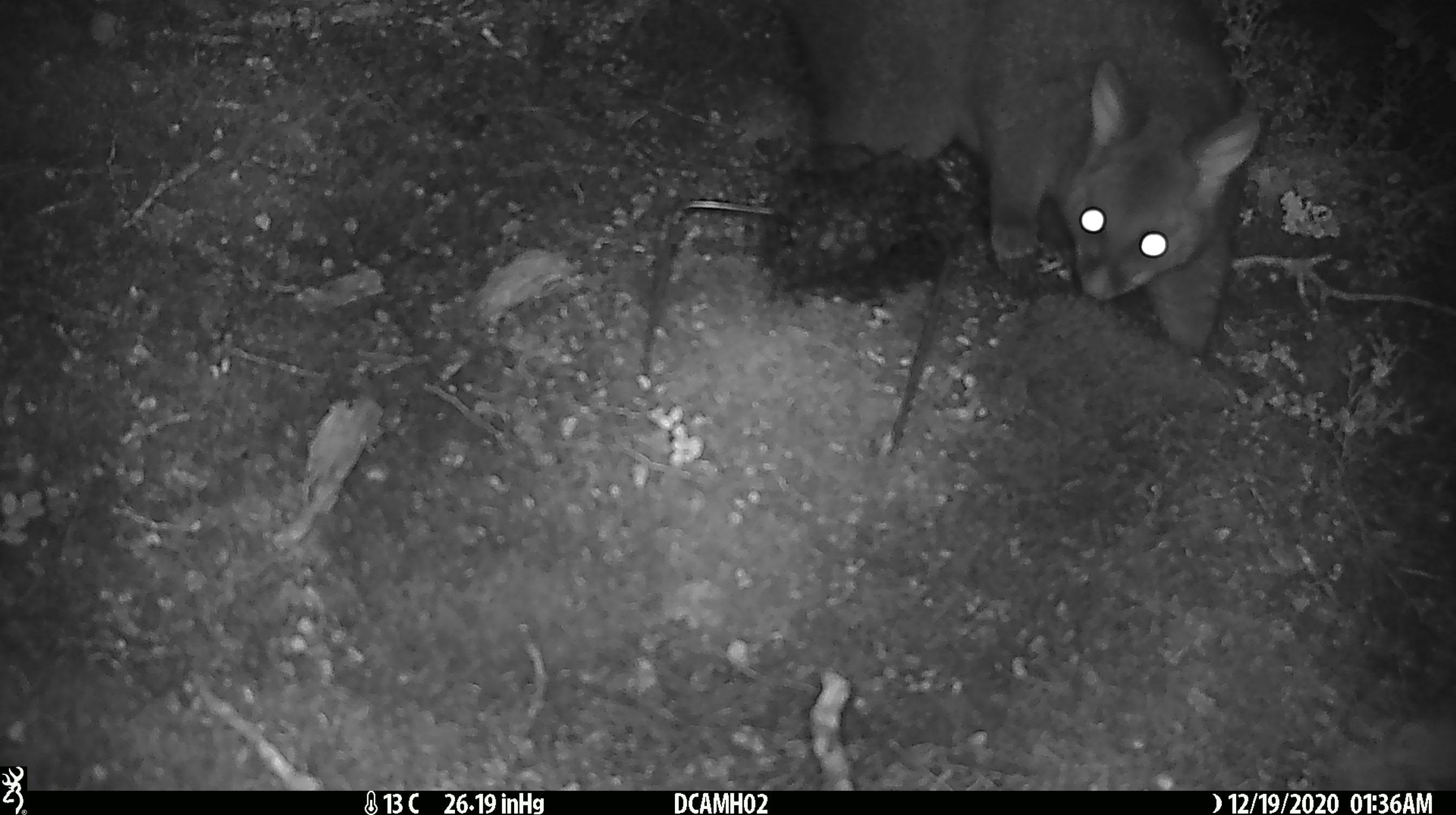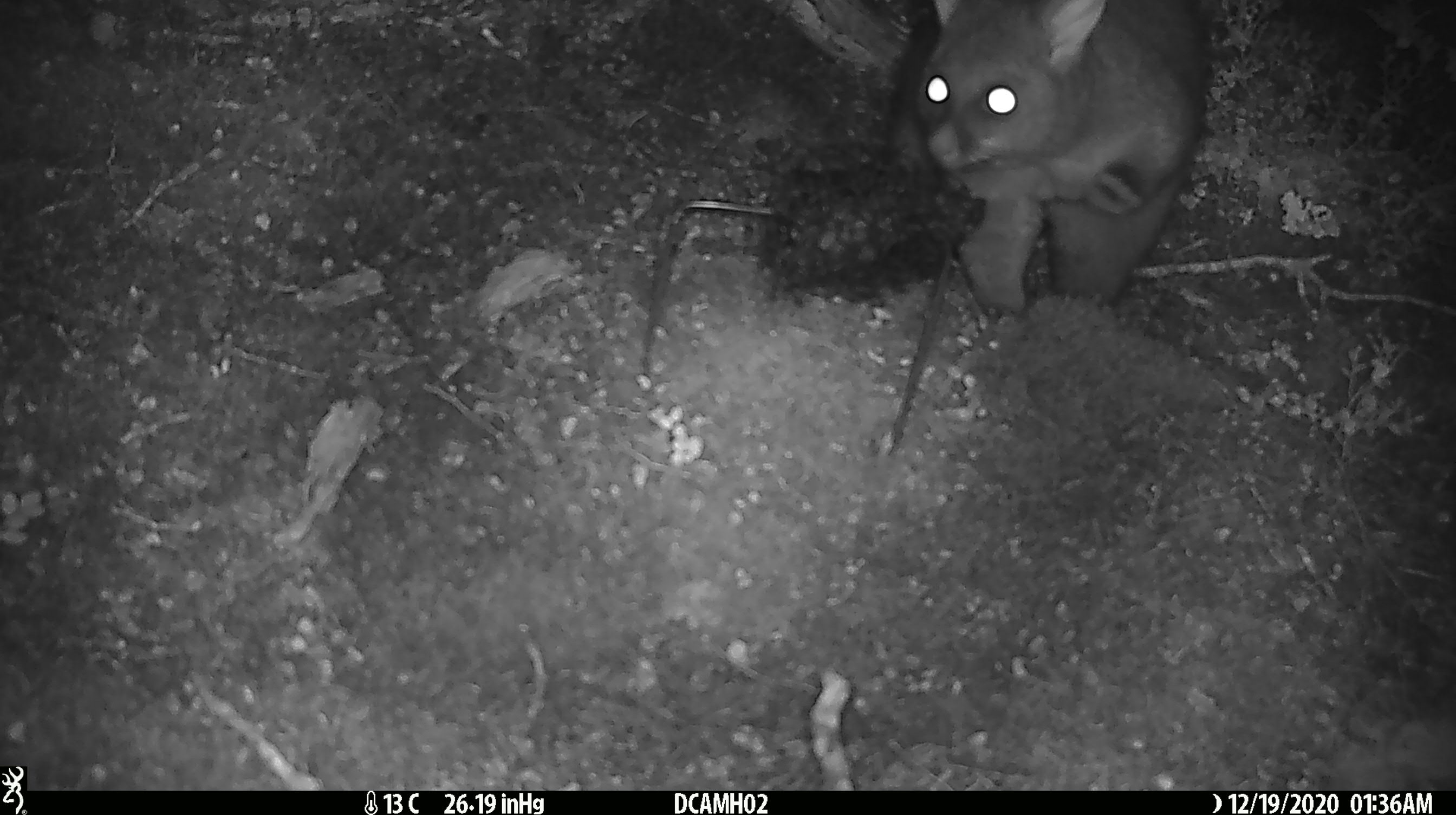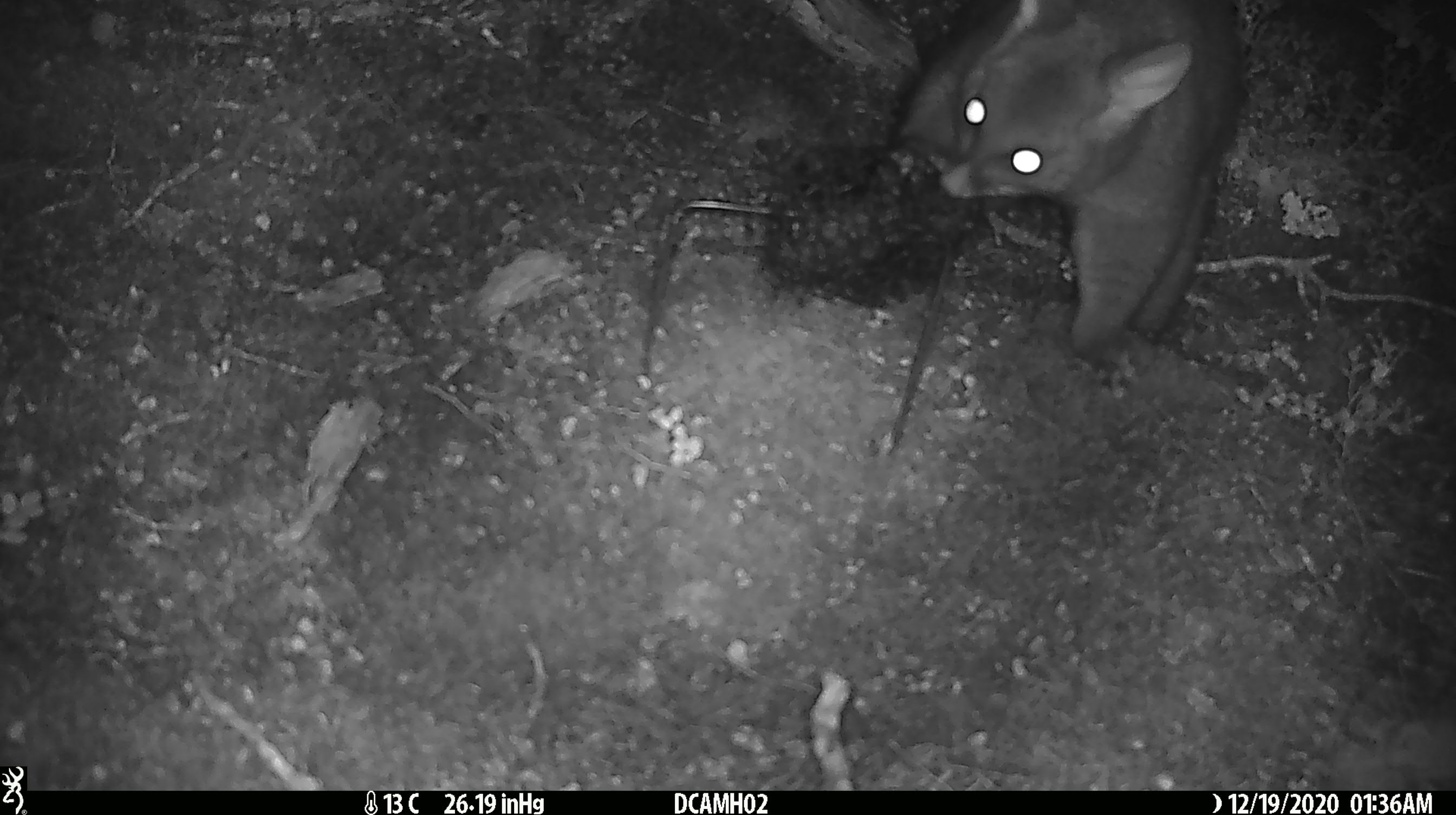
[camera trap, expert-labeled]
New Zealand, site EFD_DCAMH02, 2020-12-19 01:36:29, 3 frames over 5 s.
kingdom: Animalia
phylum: Chordata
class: Mammalia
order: Diprotodontia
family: Phalangeridae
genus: Trichosurus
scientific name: Trichosurus vulpecula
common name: common brushtail possum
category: possum